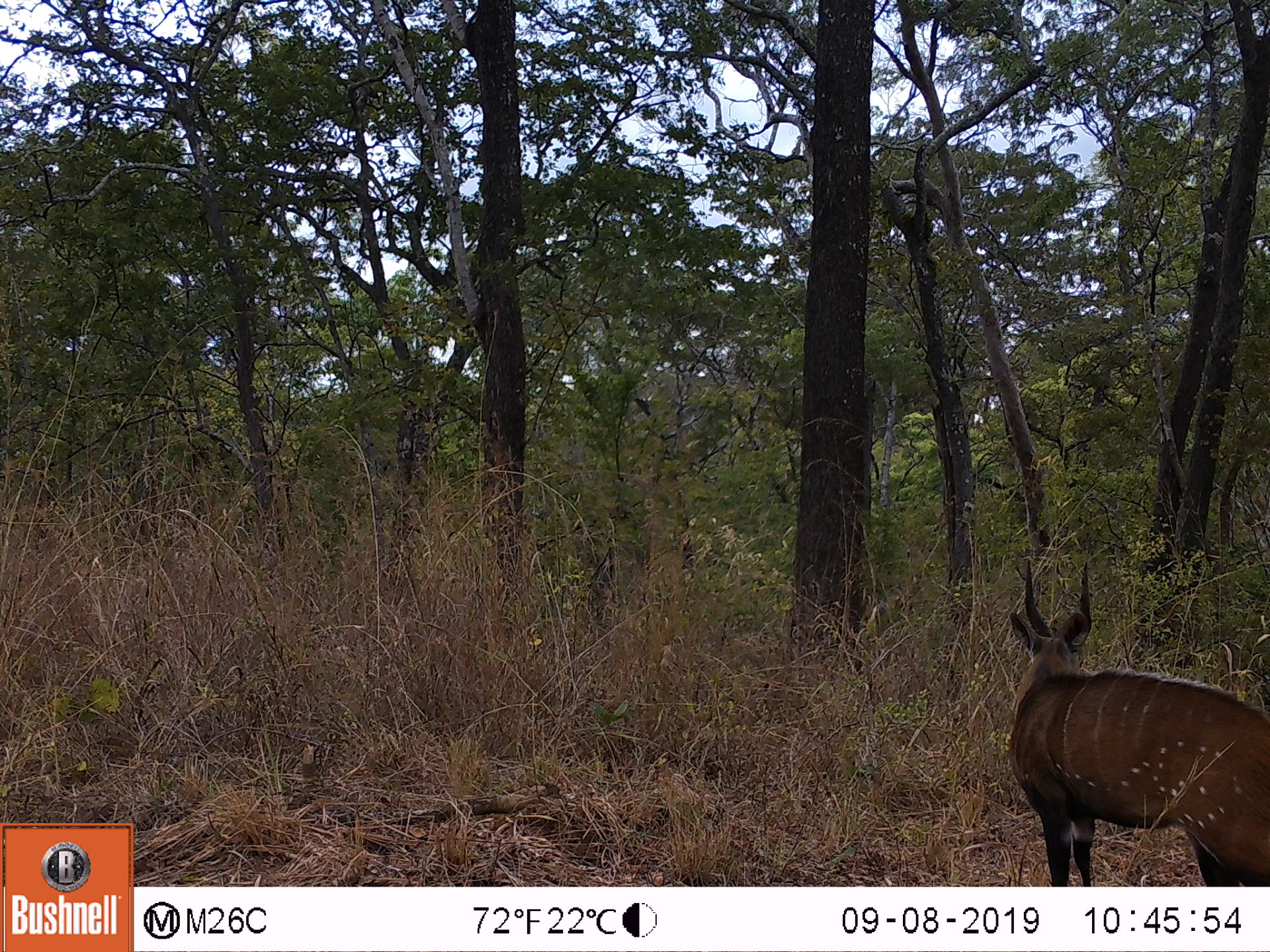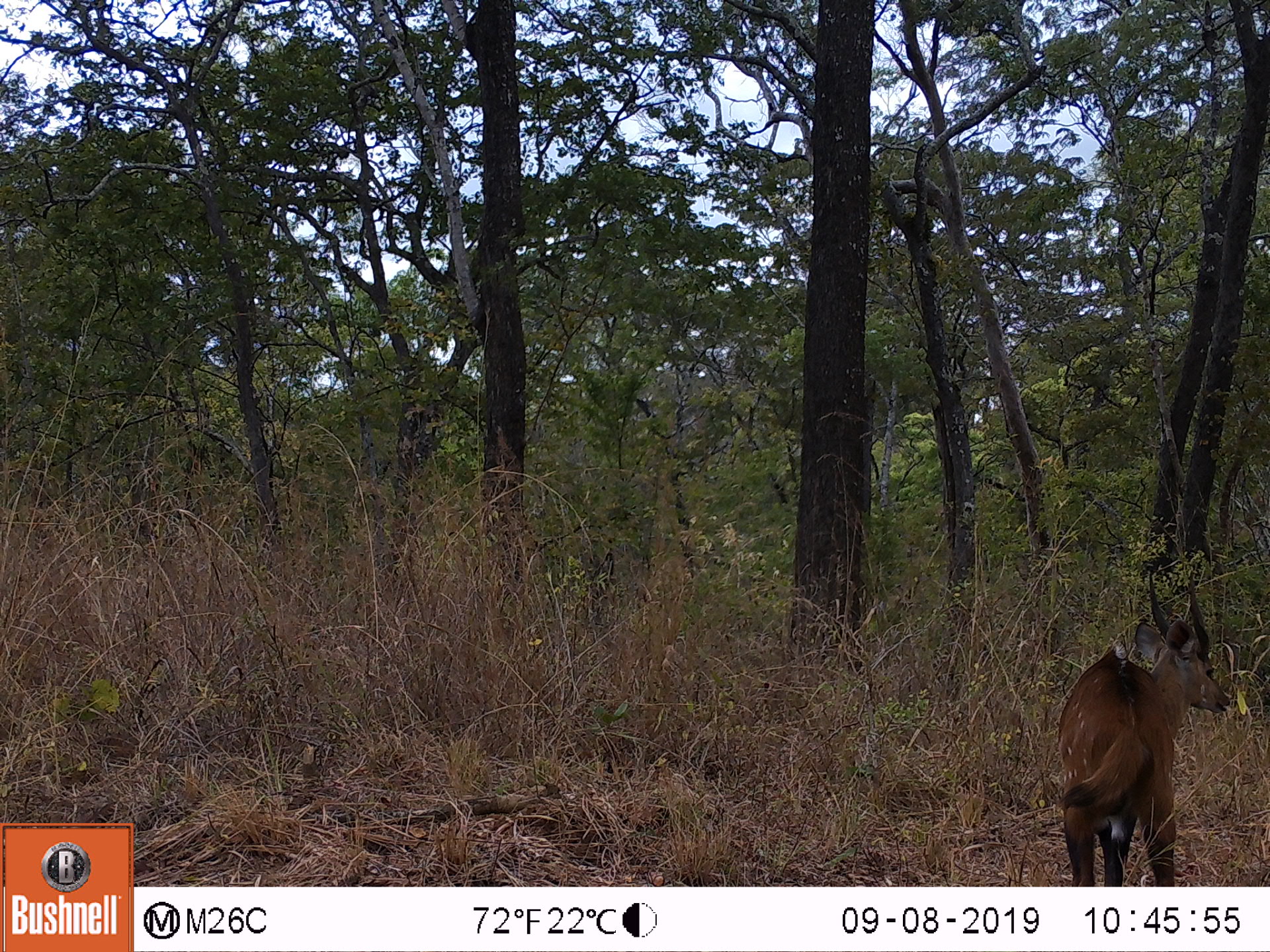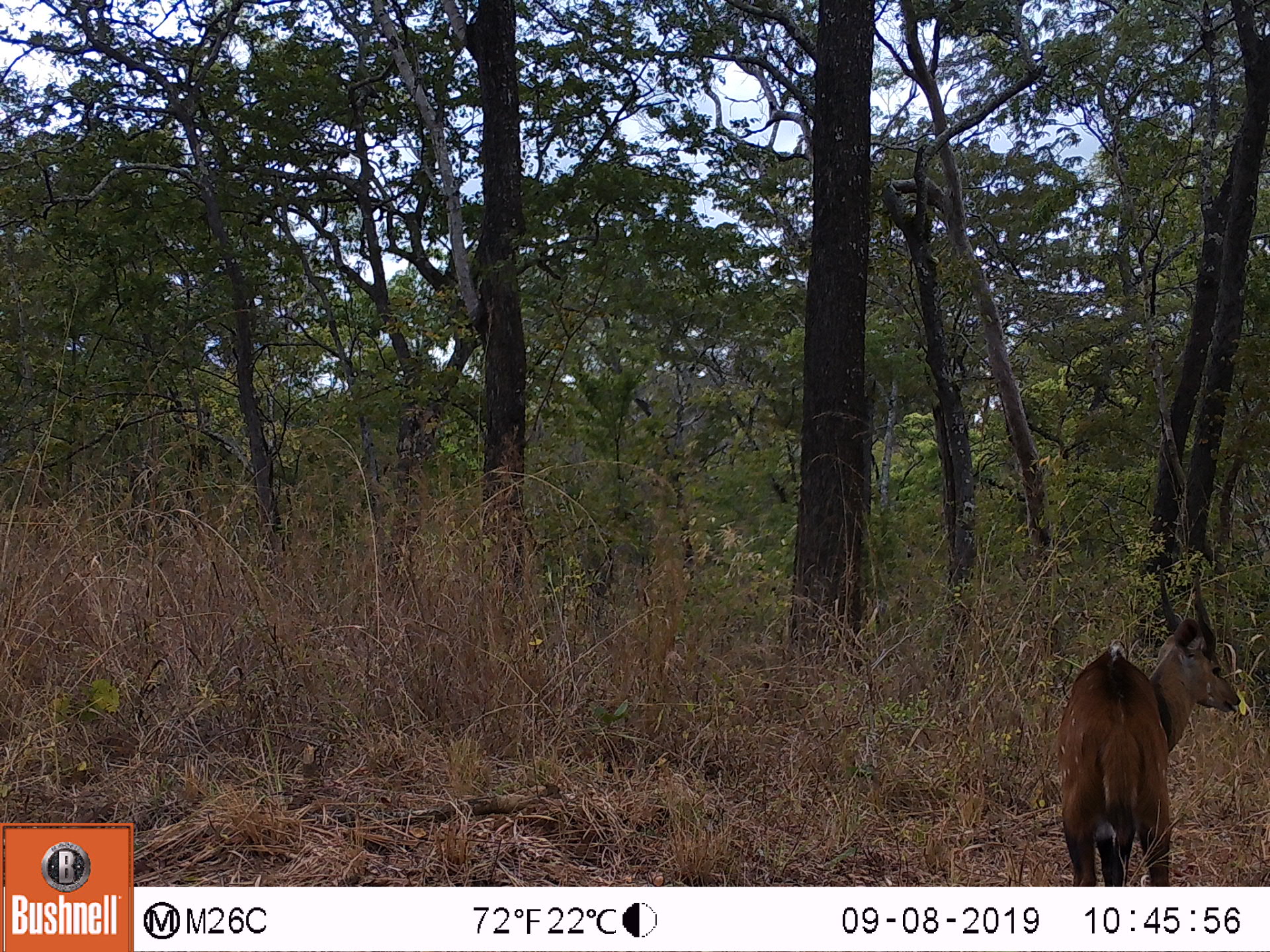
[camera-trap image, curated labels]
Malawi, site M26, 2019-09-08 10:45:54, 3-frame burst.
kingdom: Animalia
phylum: Chordata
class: Mammalia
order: Artiodactyla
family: Bovidae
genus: Tragelaphus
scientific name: Tragelaphus sylvaticus sylvaticus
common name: cape bushbuck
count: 1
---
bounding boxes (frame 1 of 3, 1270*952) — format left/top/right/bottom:
cape bushbuck: 1002/554/1267/883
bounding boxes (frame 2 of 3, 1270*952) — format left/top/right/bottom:
cape bushbuck: 1044/563/1237/883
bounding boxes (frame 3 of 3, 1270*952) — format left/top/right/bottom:
cape bushbuck: 1053/556/1244/885